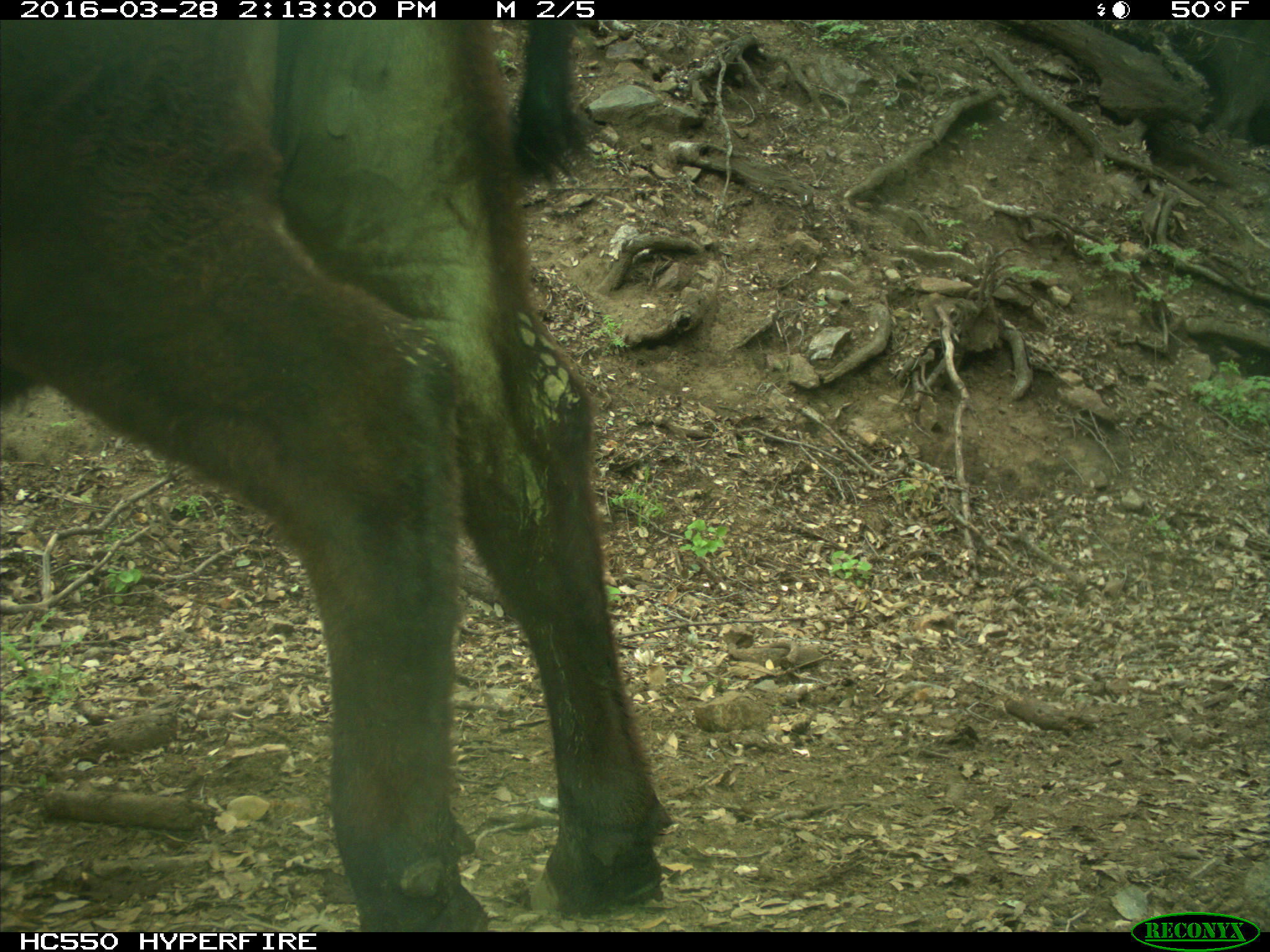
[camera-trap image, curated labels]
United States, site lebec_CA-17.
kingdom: Animalia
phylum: Chordata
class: Mammalia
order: Artiodactyla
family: Bovidae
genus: Bos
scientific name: Bos taurus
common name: domestic cow